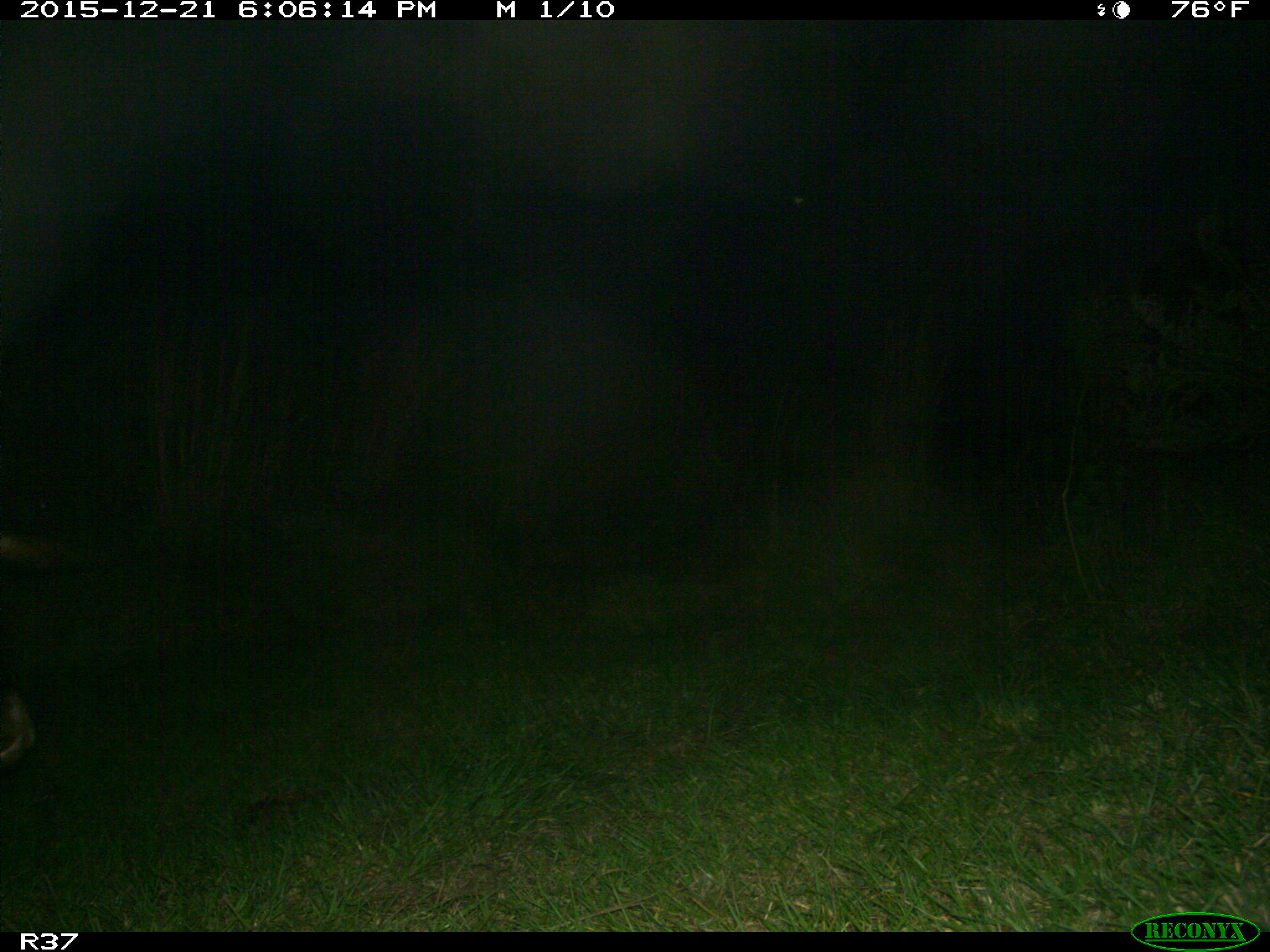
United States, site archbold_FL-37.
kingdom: Animalia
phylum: Chordata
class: Mammalia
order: Artiodactyla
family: Bovidae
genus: Bos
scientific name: Bos taurus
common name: domestic cow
Bos taurus (domestic cow).